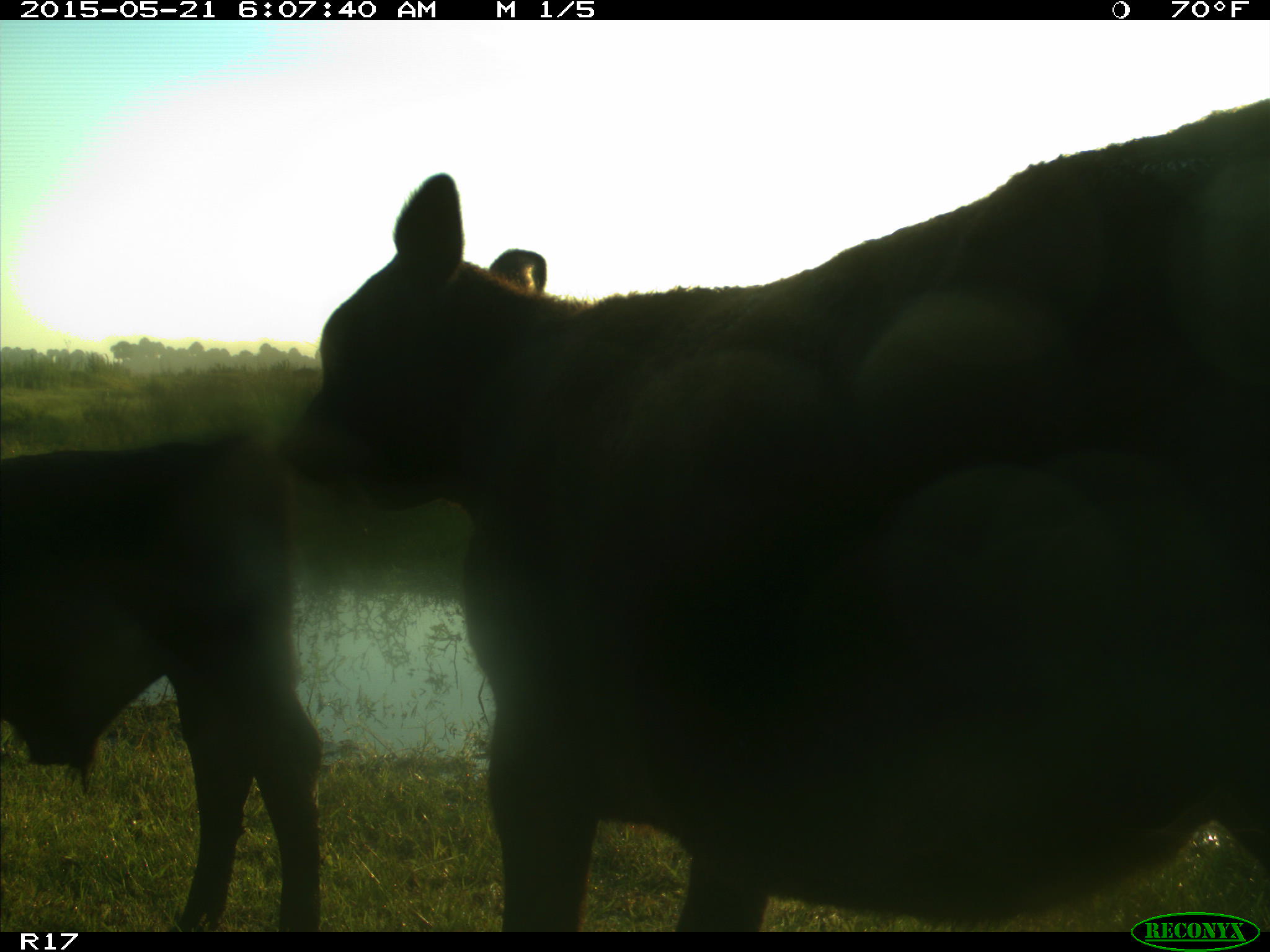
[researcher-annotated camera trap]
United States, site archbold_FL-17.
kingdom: Animalia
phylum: Chordata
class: Mammalia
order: Artiodactyla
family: Bovidae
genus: Bos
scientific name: Bos taurus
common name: domestic cow